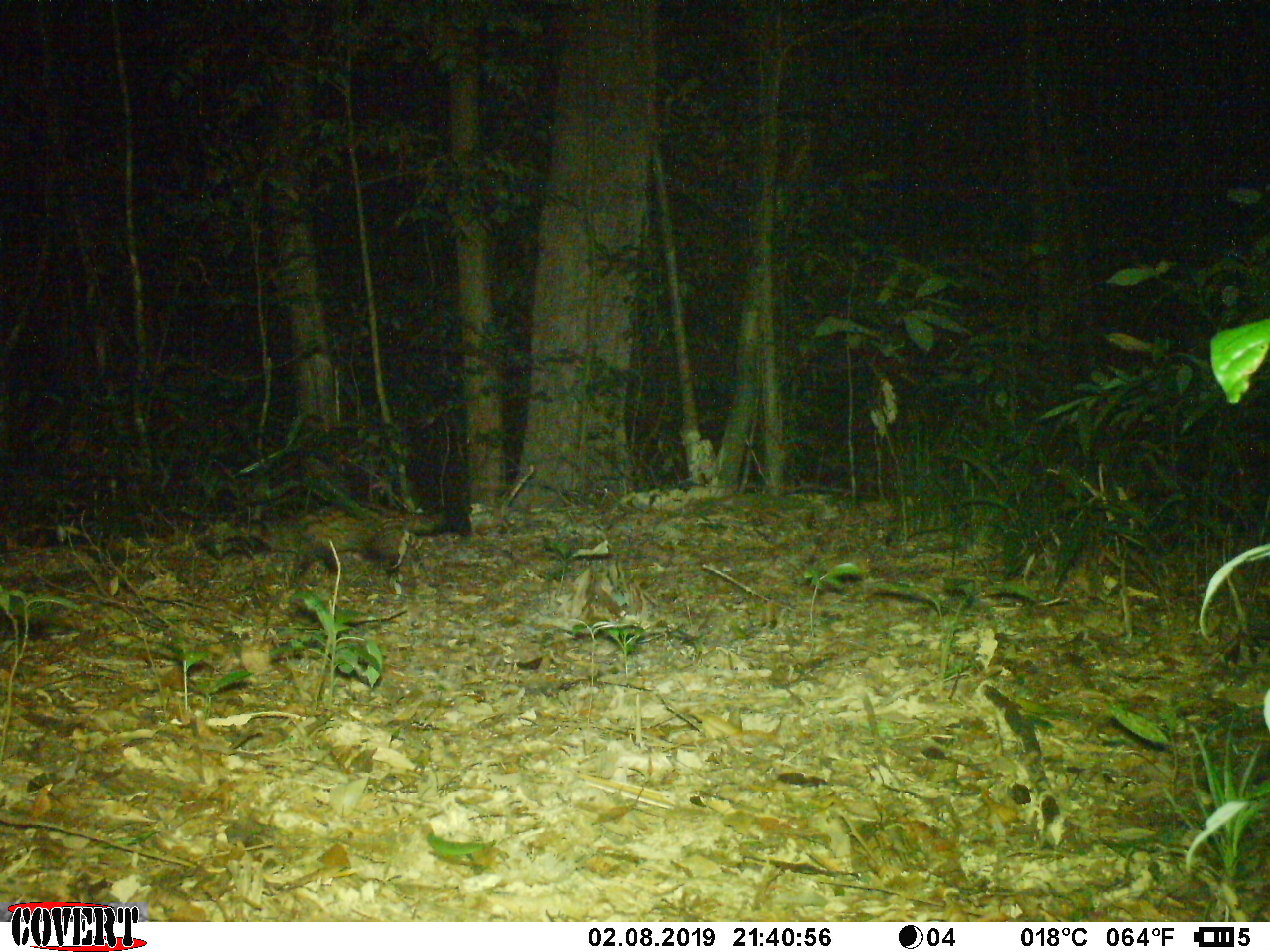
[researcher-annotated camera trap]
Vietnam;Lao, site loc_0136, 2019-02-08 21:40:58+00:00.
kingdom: Animalia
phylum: Chordata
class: Mammalia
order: Carnivora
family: Viverridae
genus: Paradoxurus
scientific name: Paradoxurus hermaphroditus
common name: common palm civet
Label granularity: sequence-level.